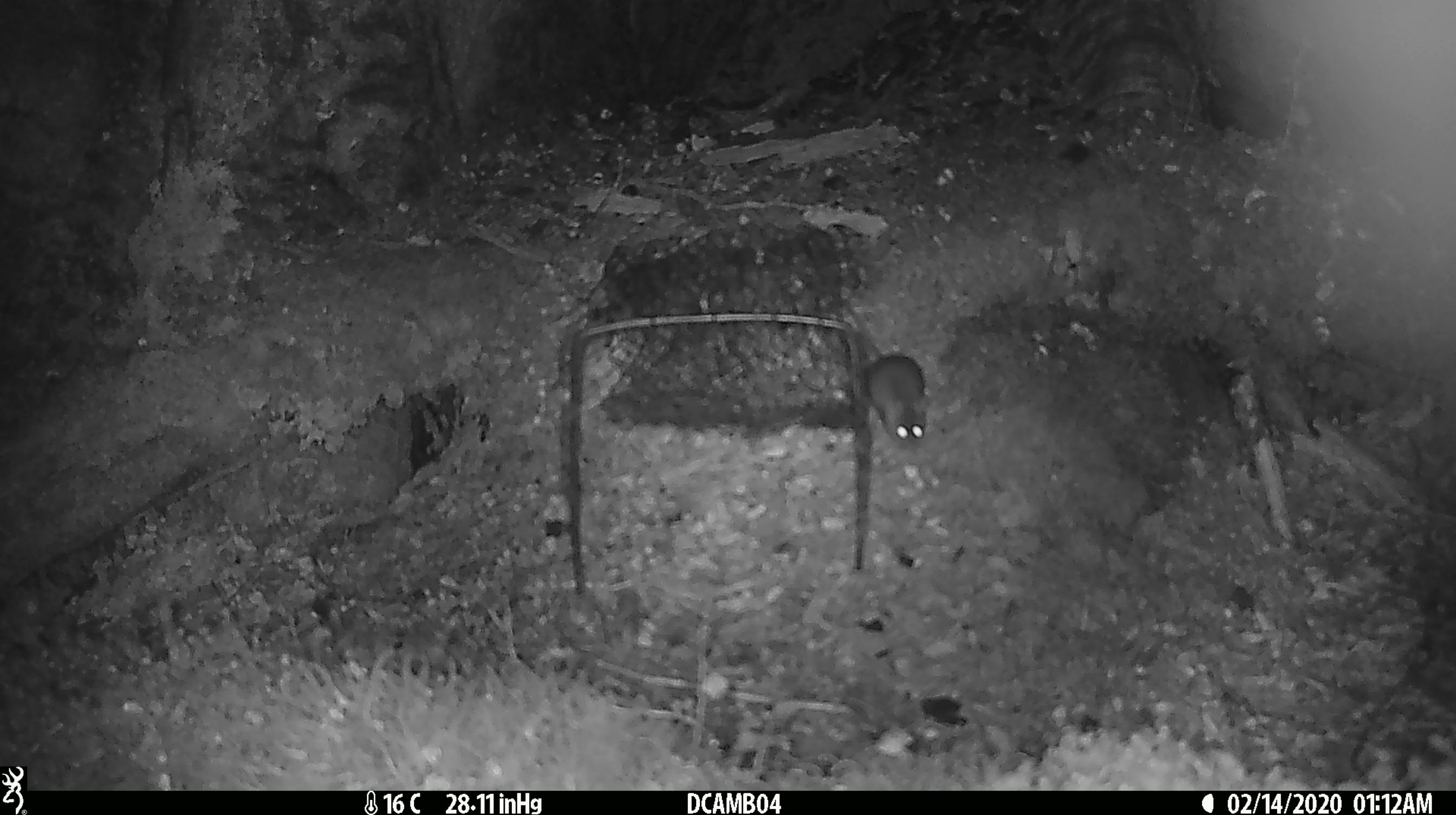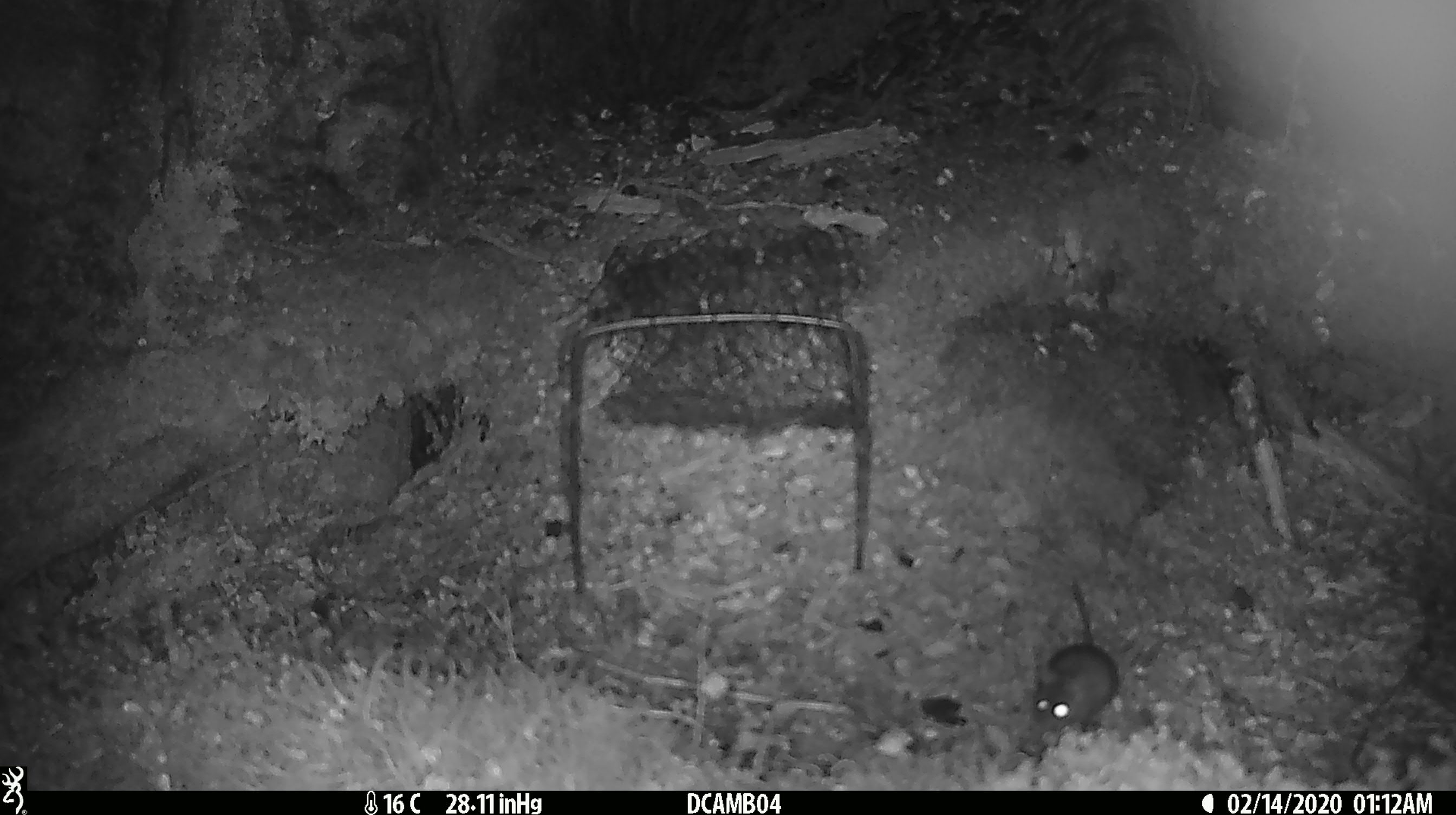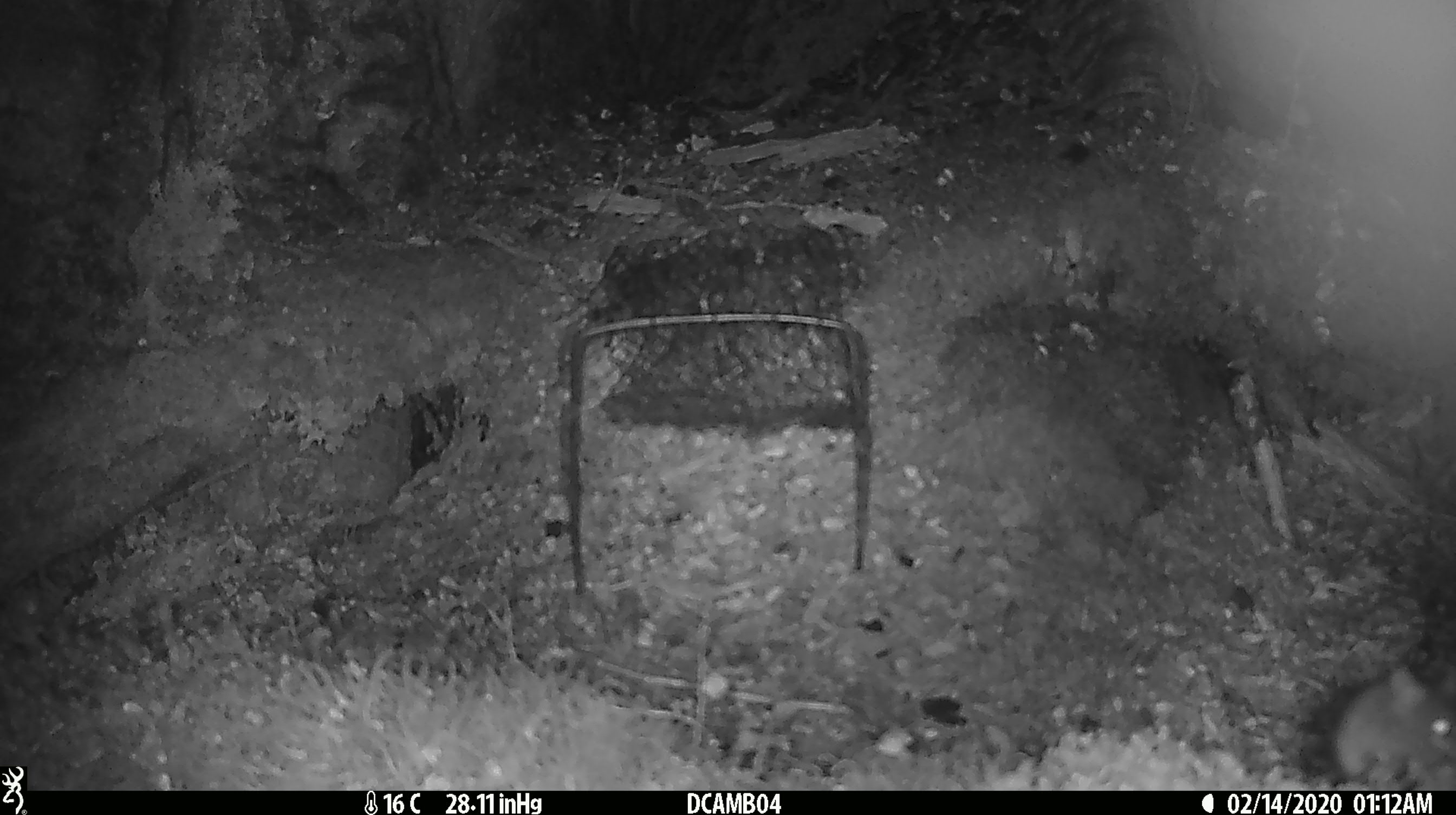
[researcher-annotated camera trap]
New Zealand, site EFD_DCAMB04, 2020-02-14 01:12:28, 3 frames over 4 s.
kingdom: Animalia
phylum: Chordata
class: Mammalia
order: Rodentia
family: Muridae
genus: Mus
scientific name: Mus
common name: mouse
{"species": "mouse (Mus)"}